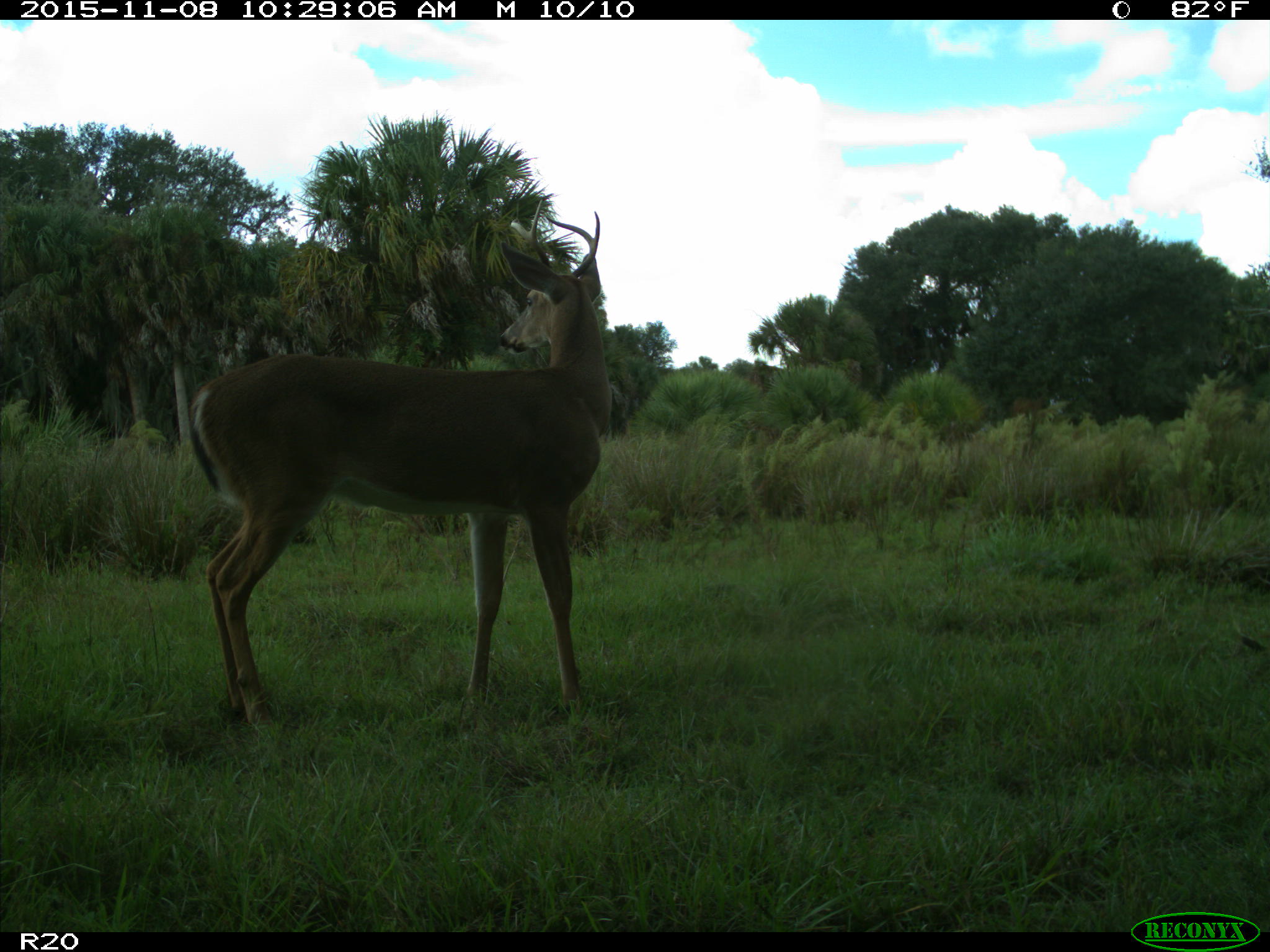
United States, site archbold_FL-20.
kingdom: Animalia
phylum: Chordata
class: Mammalia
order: Artiodactyla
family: Cervidae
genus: Odocoileus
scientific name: Odocoileus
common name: deer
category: unidentified deer